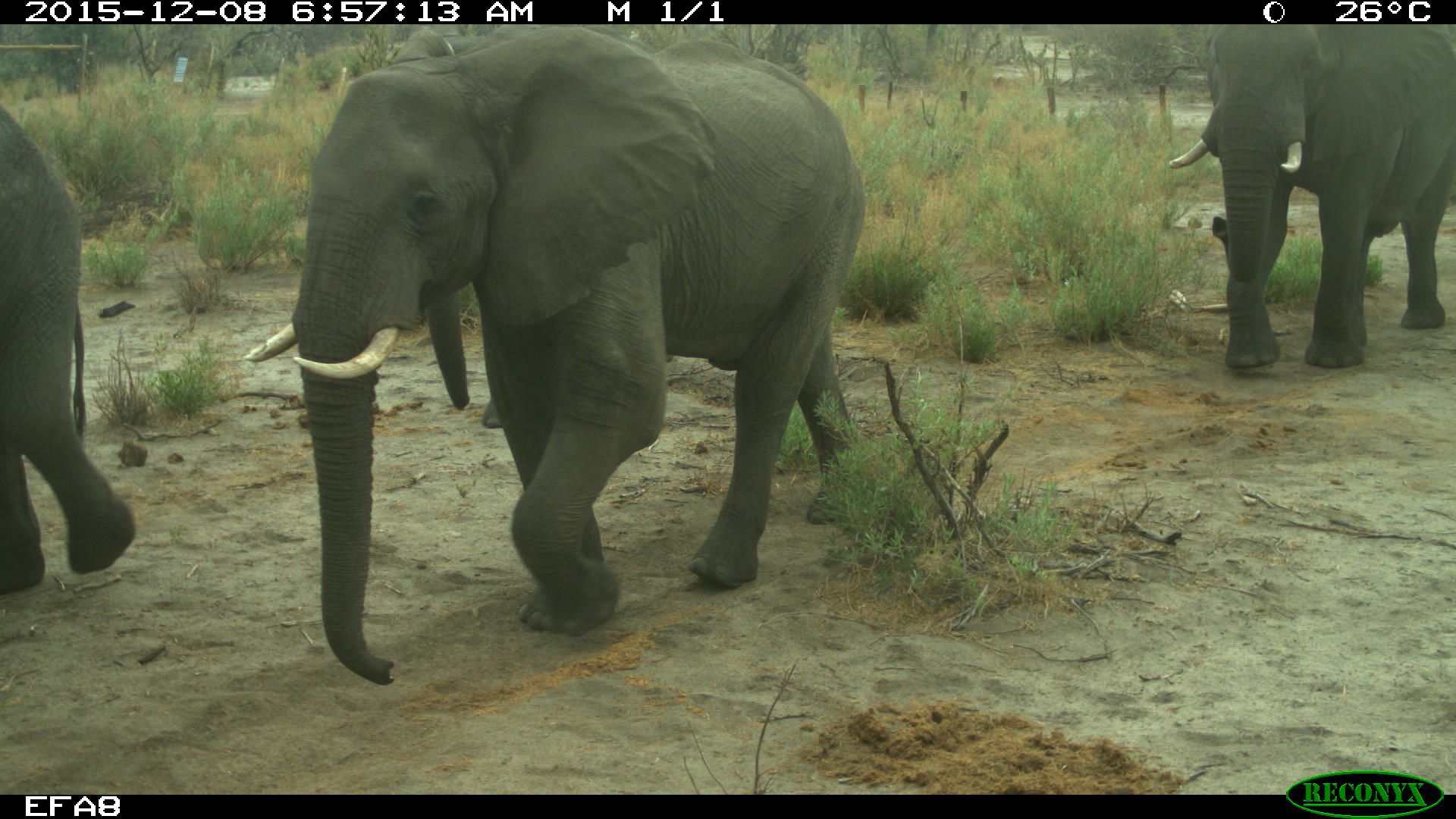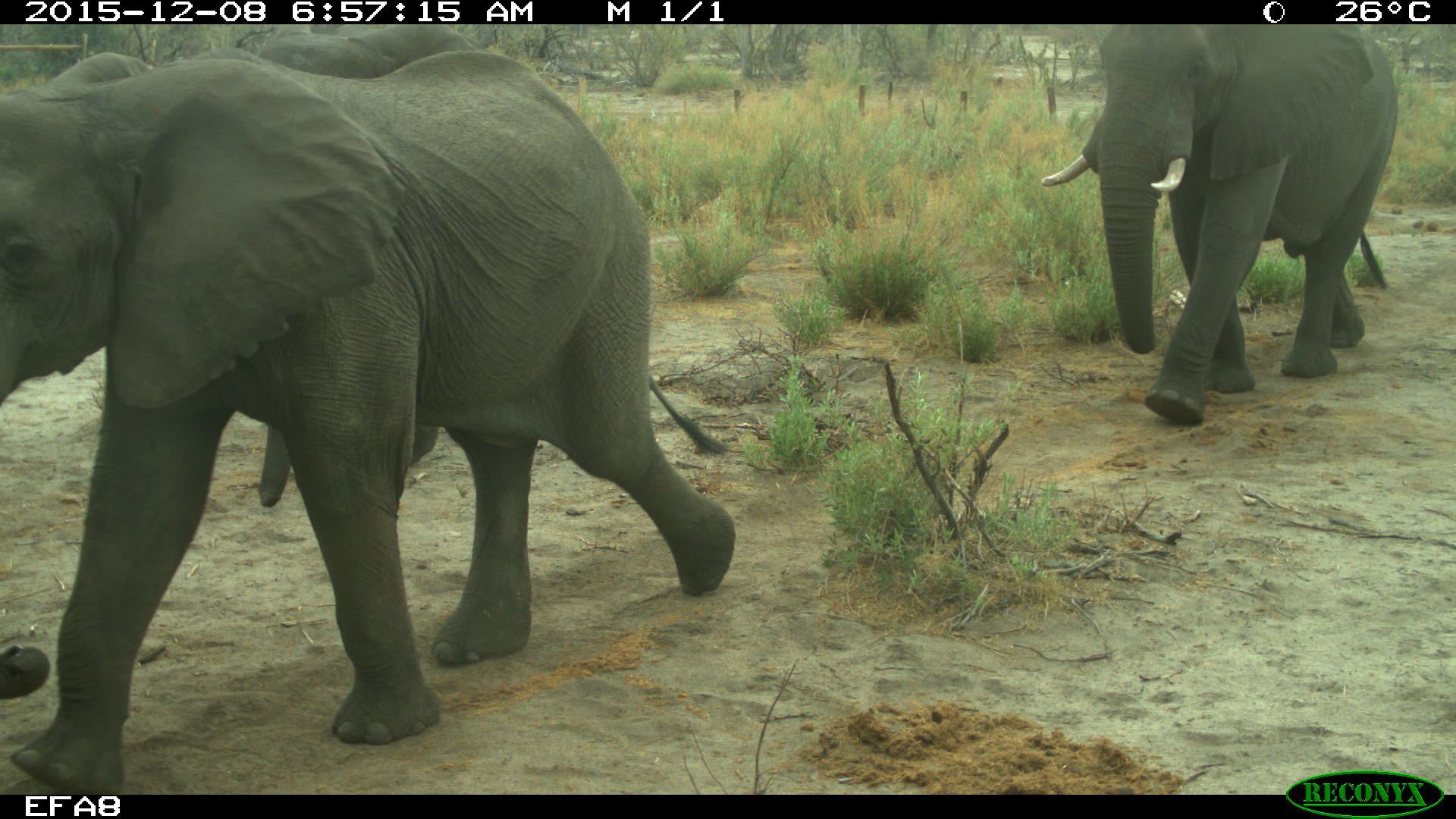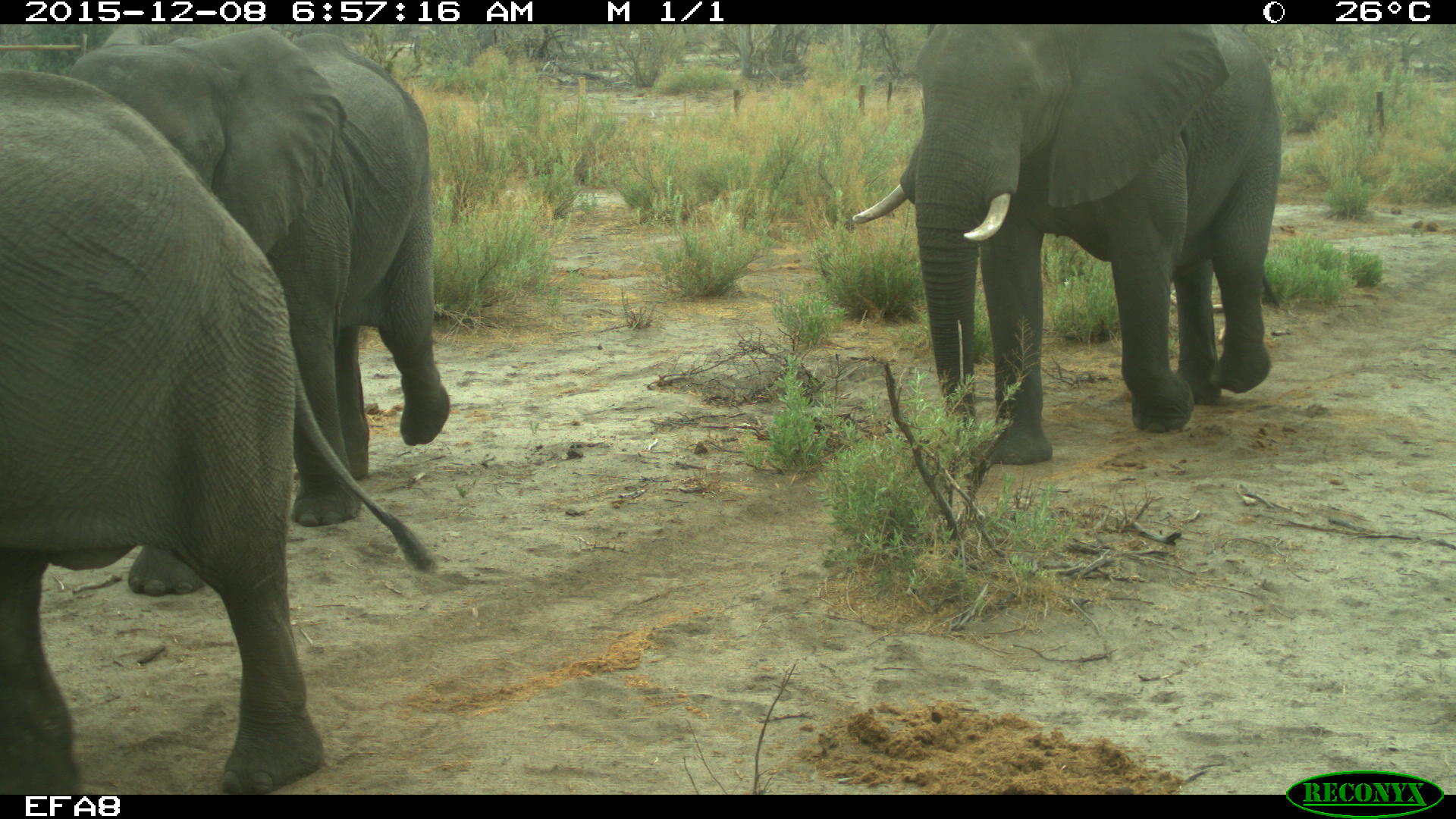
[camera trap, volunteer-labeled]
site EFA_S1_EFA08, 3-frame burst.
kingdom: Animalia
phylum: Chordata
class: Mammalia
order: Proboscidea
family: Elephantidae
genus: Loxodonta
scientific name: Loxodonta africana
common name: african bush elephant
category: elephant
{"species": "elephant (african bush elephant) (Loxodonta africana)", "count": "3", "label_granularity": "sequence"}